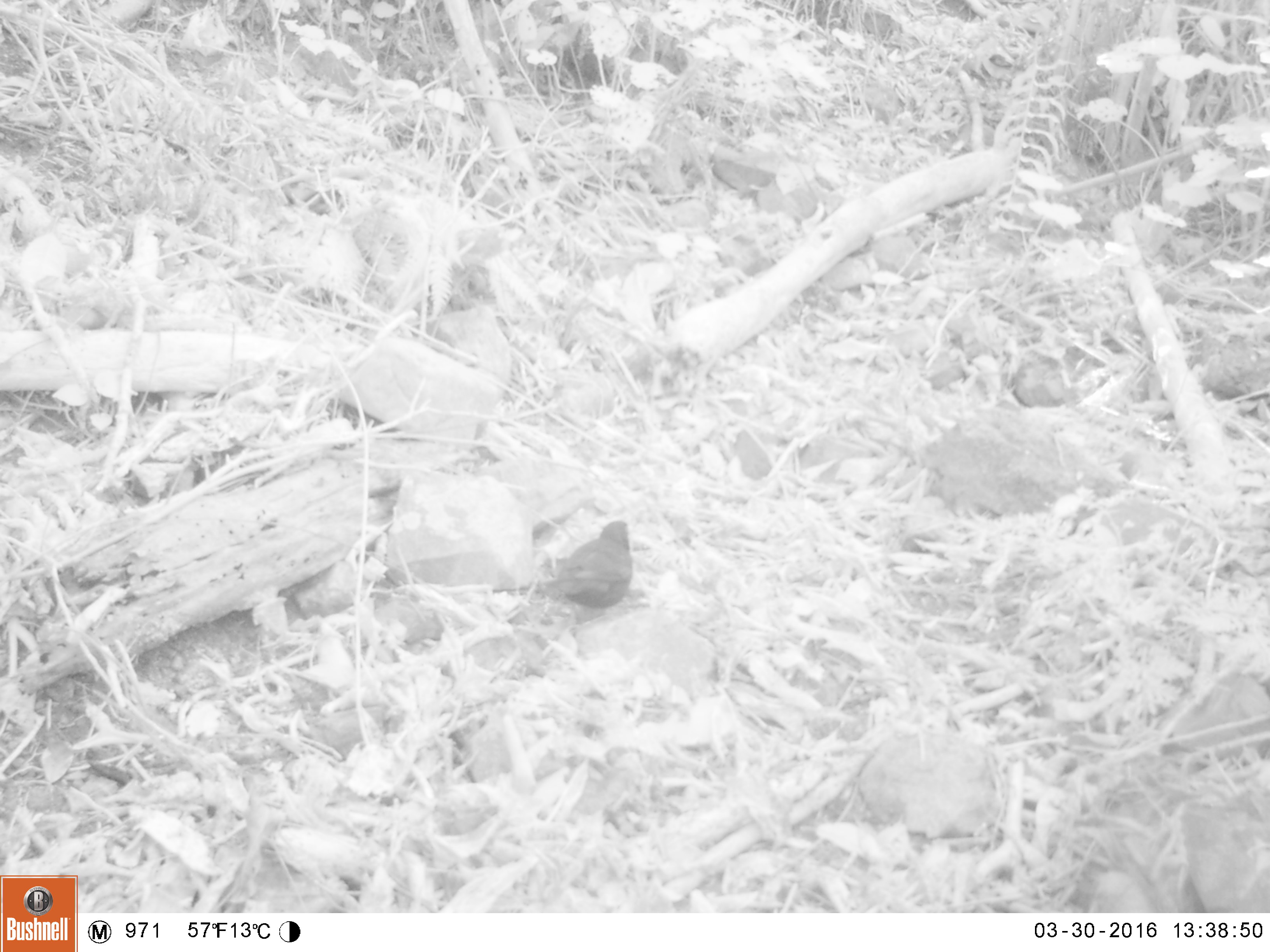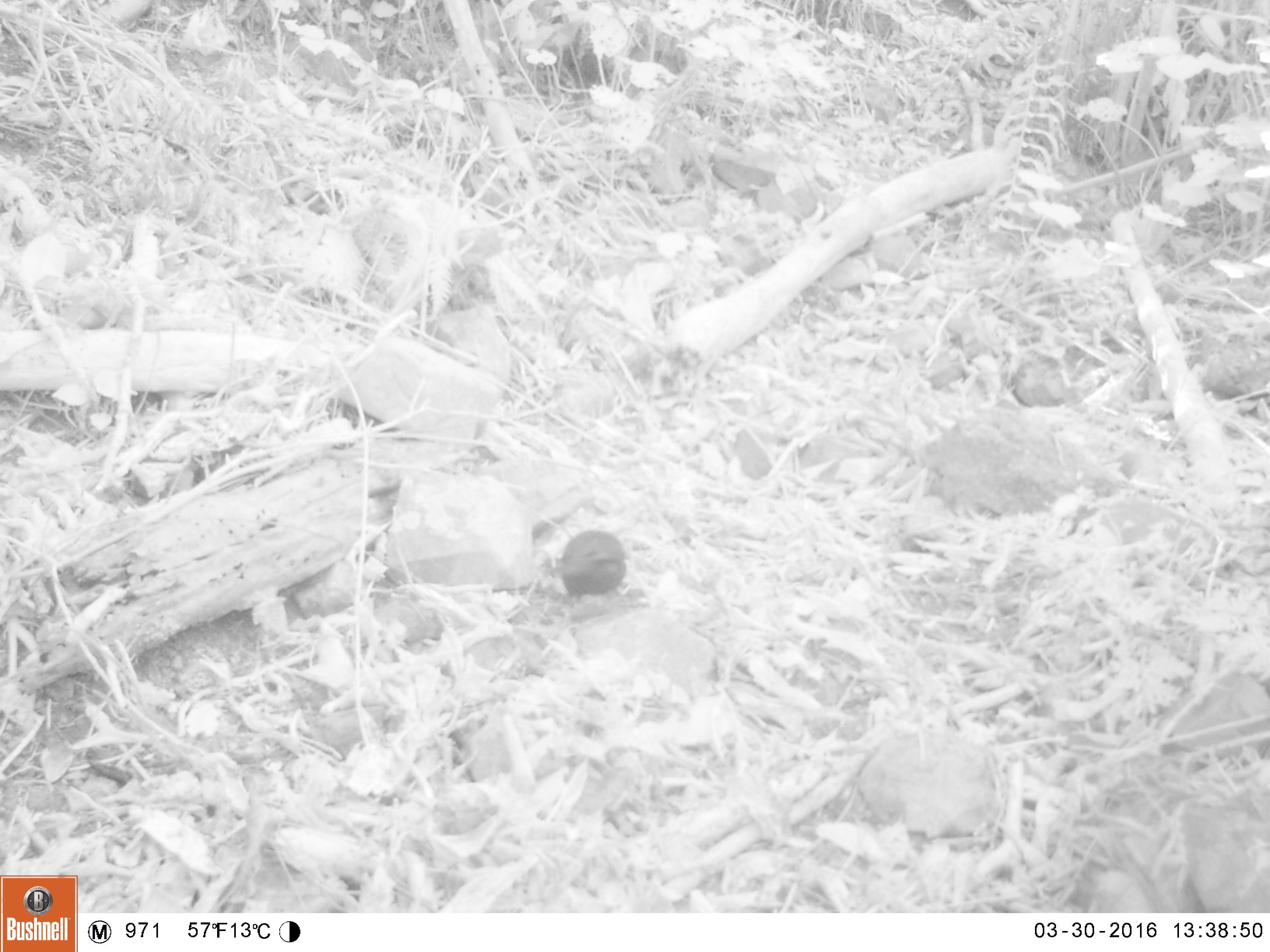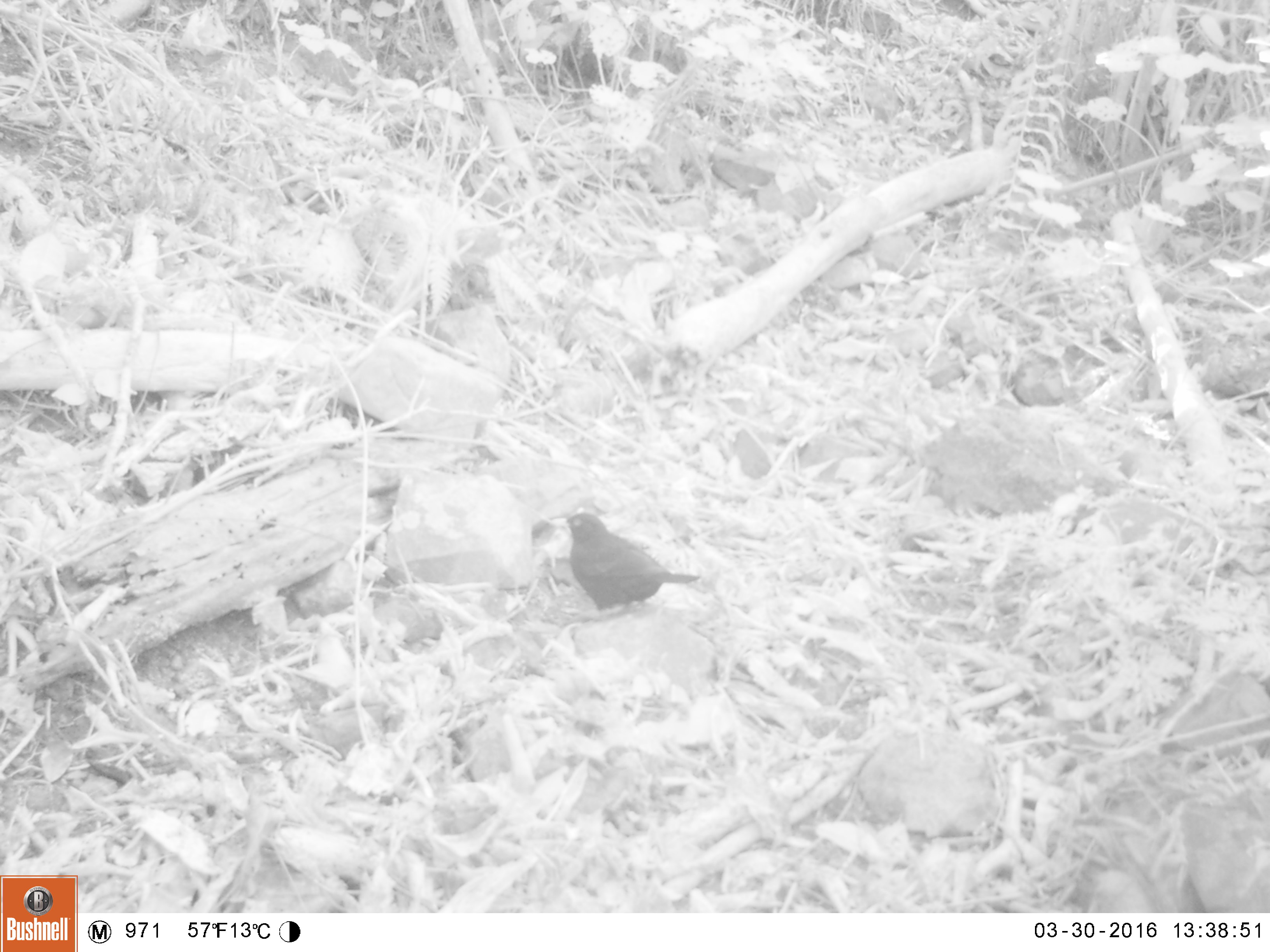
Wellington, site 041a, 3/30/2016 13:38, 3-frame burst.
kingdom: Animalia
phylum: Chordata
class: Aves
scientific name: Aves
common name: bird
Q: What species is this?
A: Bird (Aves).